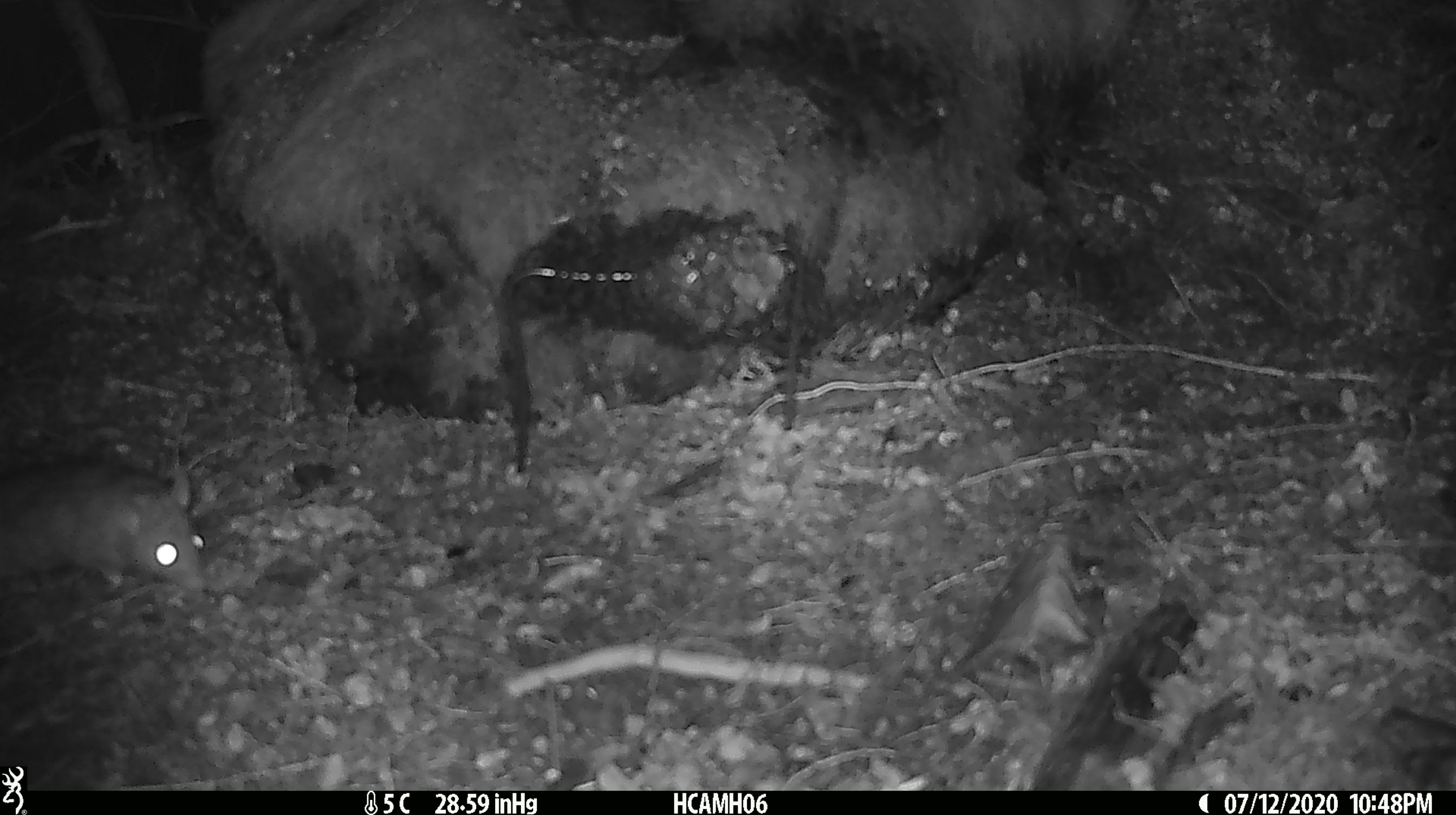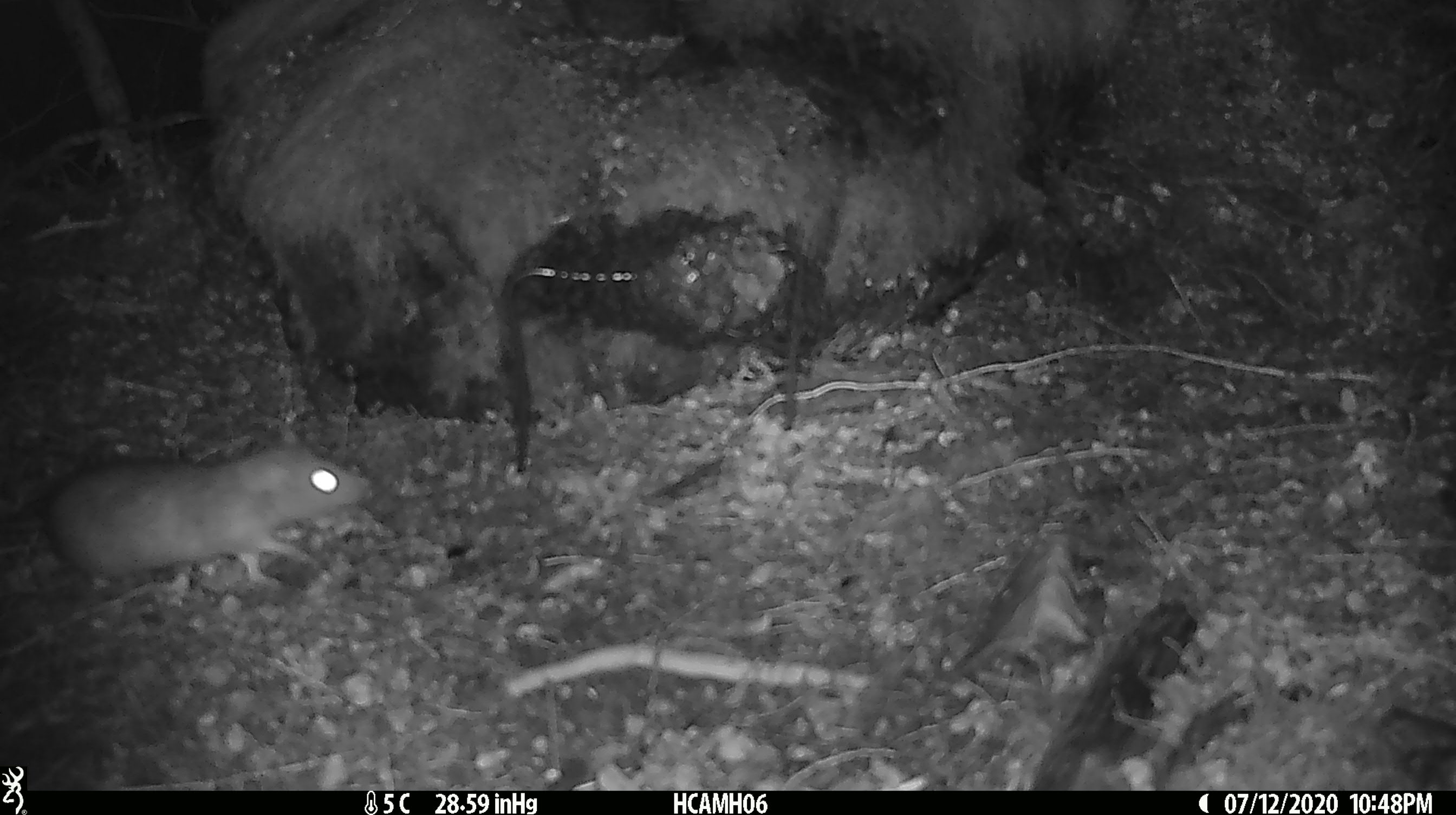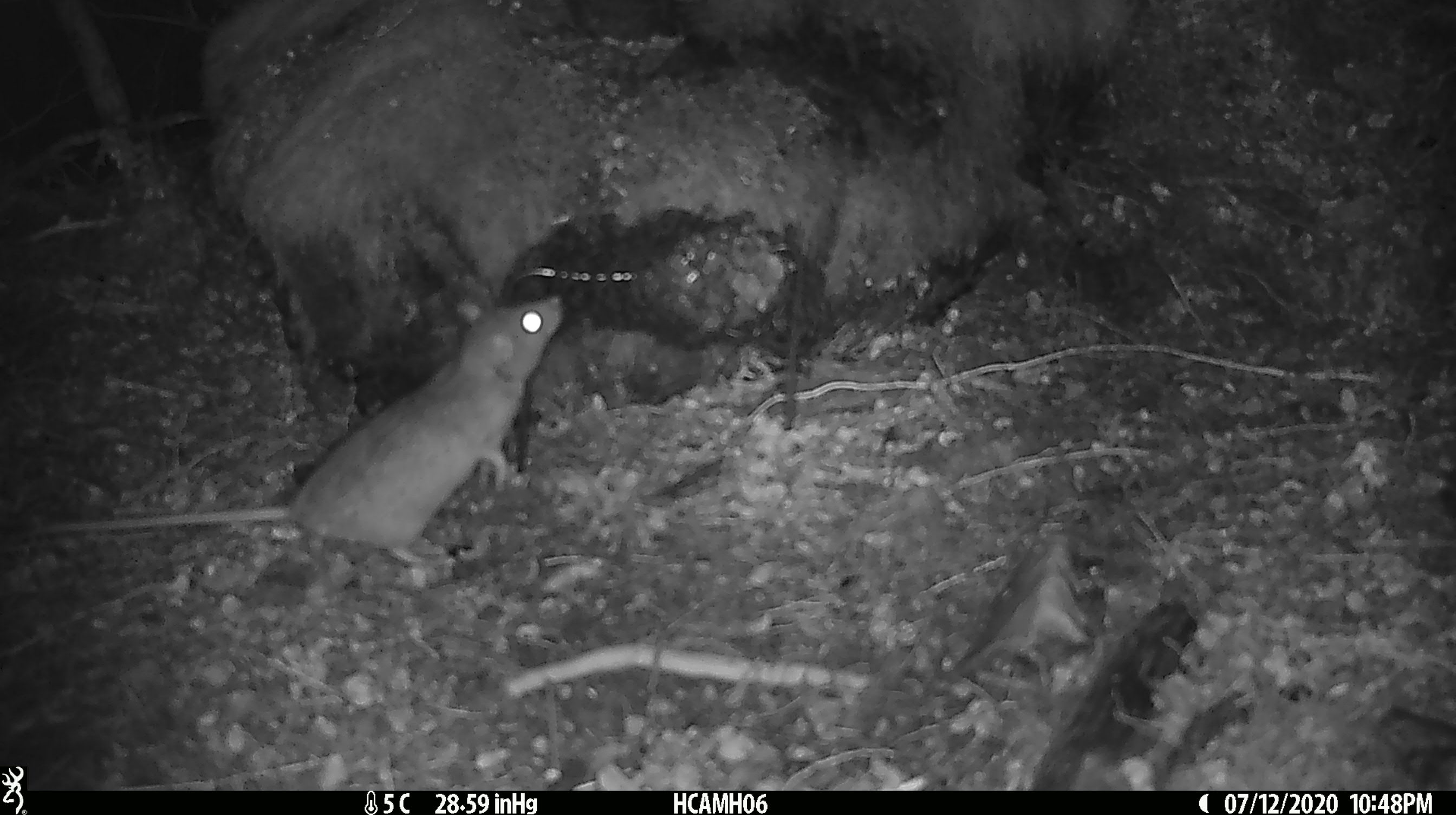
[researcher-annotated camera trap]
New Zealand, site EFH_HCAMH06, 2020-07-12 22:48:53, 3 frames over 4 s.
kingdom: Animalia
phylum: Chordata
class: Mammalia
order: Rodentia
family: Muridae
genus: Rattus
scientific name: Rattus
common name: rat